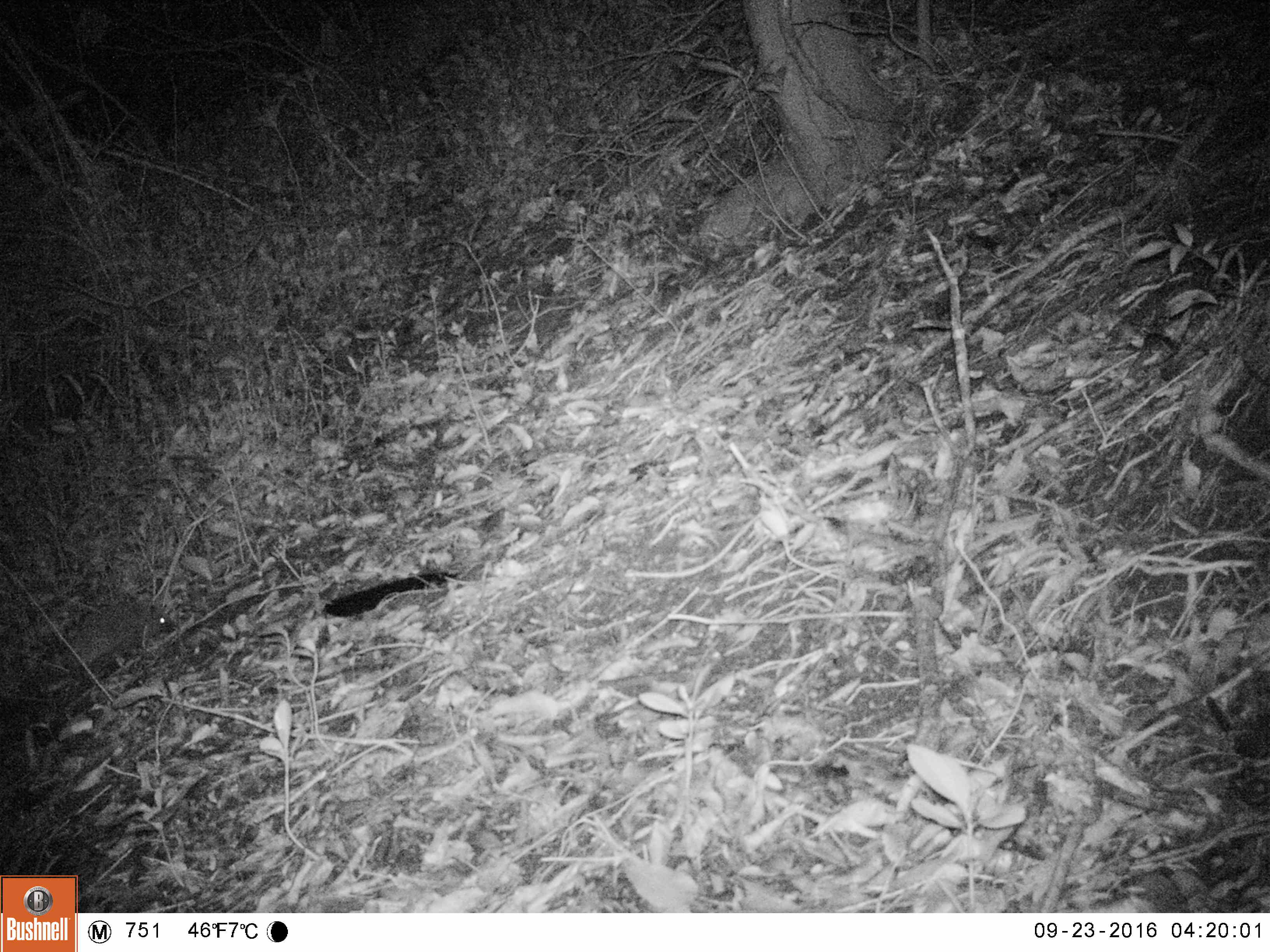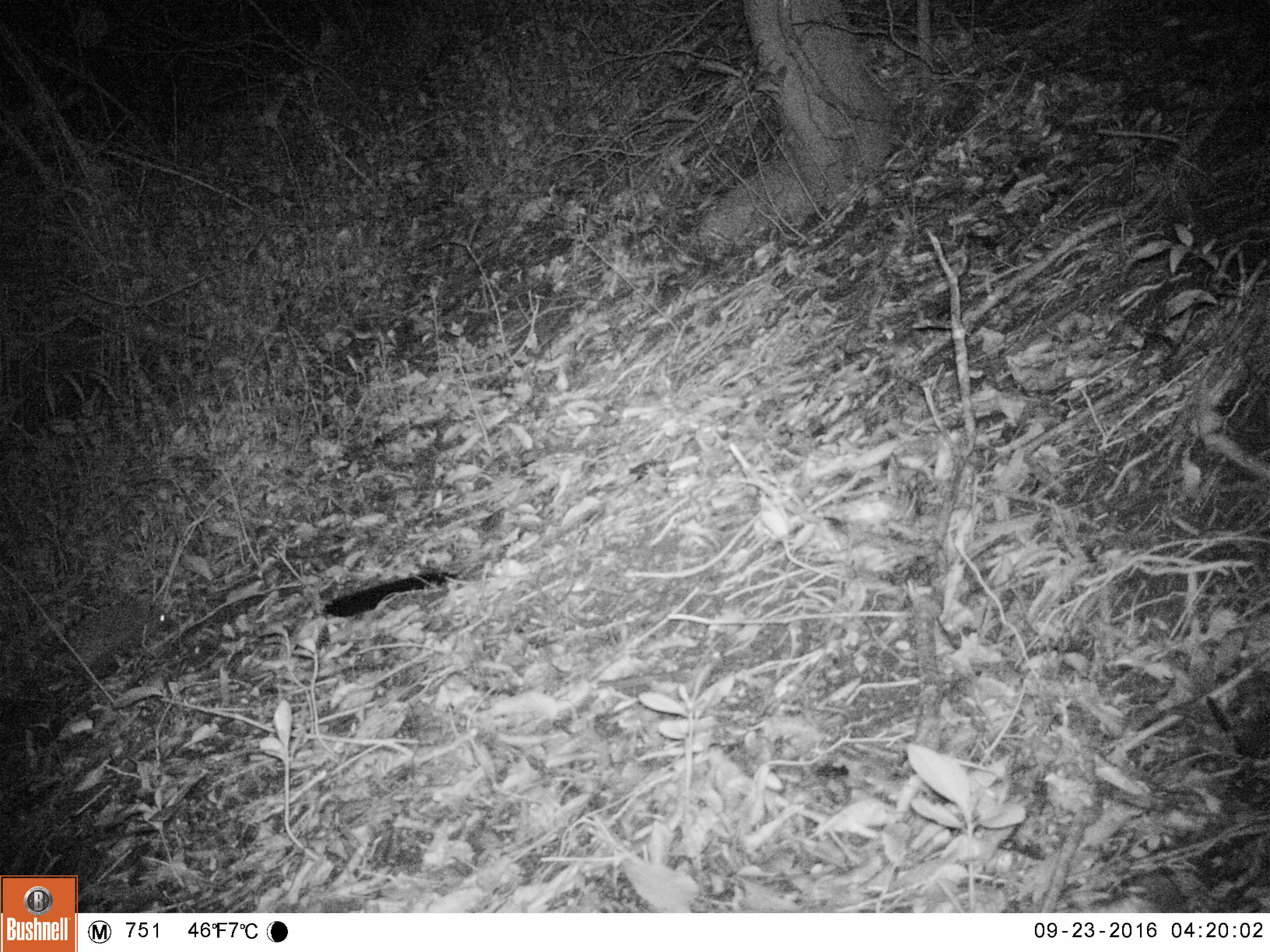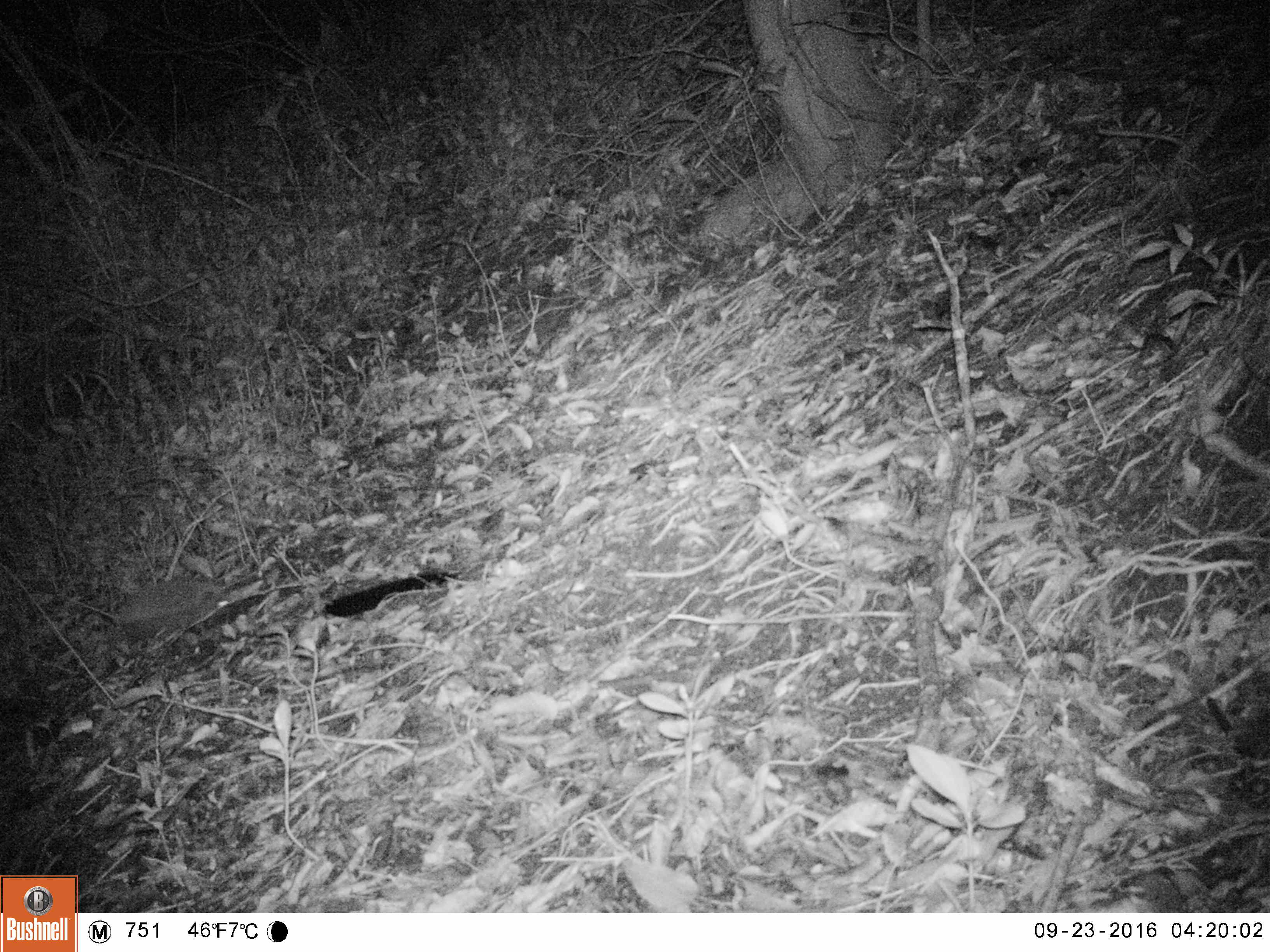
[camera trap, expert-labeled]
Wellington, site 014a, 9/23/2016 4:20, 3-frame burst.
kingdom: Animalia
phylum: Chordata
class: Mammalia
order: Eulipotyphla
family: Erinaceidae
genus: Erinaceus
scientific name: Erinaceus europaeus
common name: hedgehog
Hedgehog (Erinaceus europaeus).